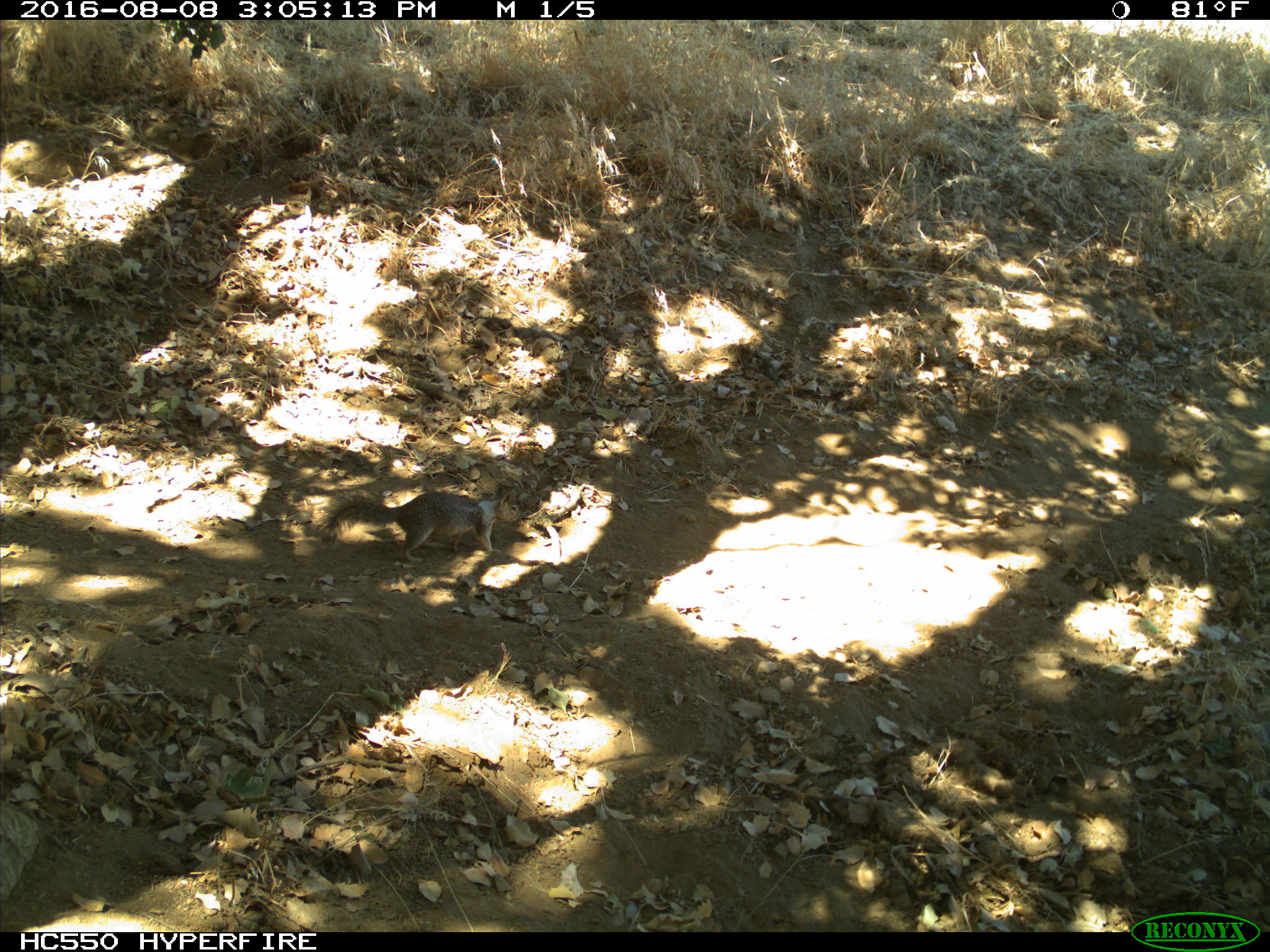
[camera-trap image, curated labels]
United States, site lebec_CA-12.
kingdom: Animalia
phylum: Chordata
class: Mammalia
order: Rodentia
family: Sciuridae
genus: Otospermophilus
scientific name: Otospermophilus beecheyi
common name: california ground squirrel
Otospermophilus beecheyi (california ground squirrel).